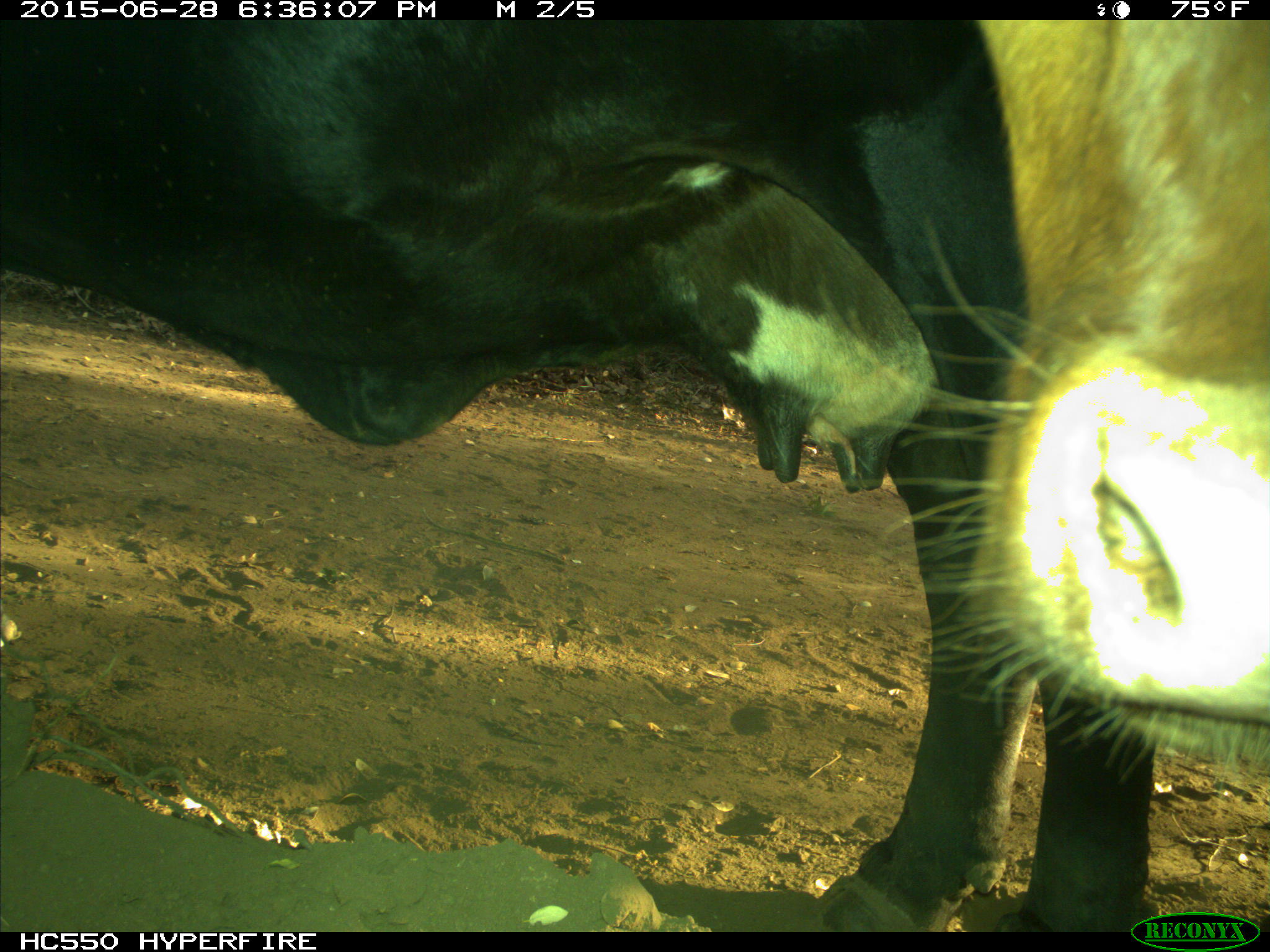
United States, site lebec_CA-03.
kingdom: Animalia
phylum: Chordata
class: Mammalia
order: Artiodactyla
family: Bovidae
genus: Bos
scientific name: Bos taurus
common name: domestic cow